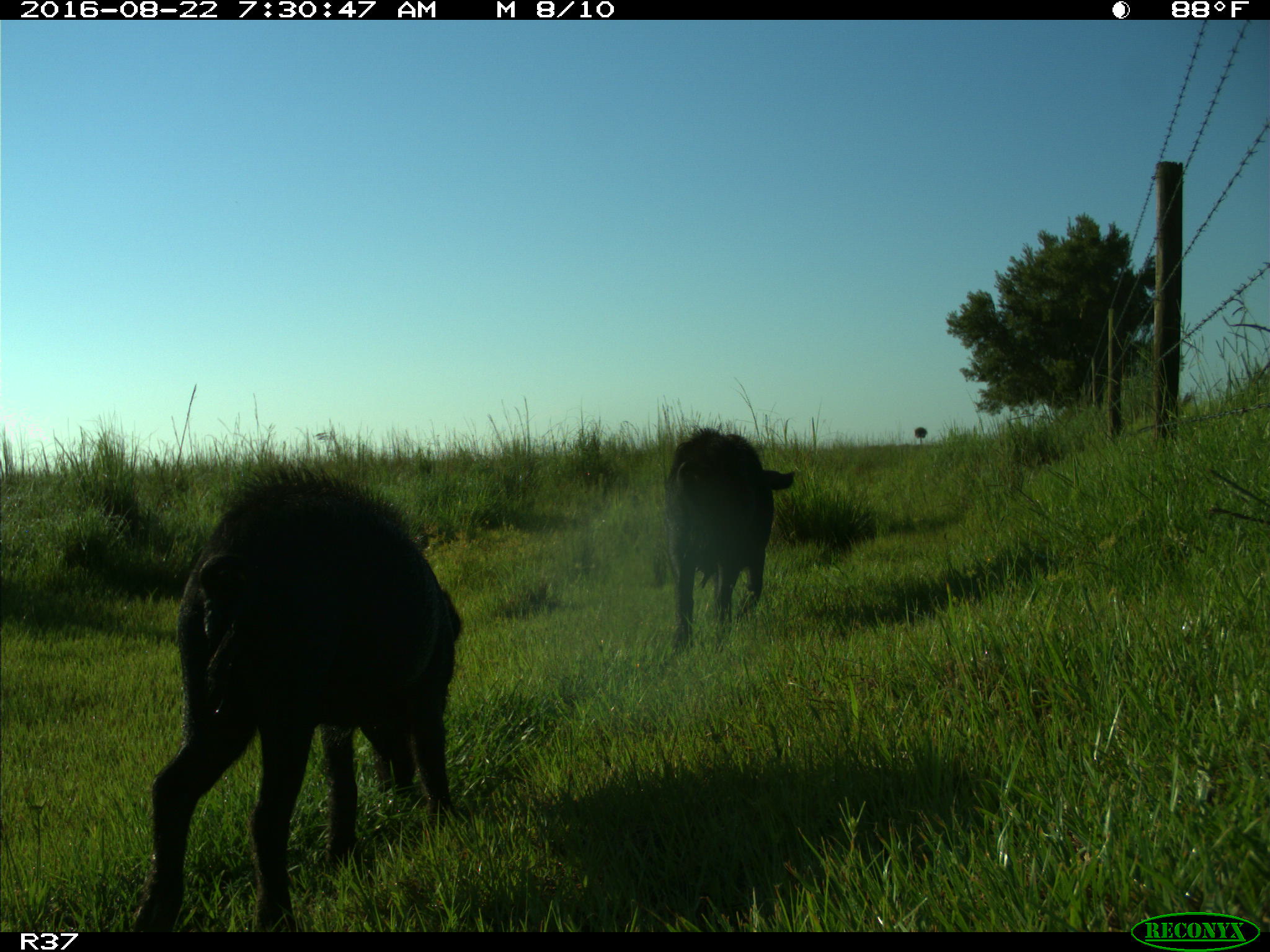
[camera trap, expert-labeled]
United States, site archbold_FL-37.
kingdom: Animalia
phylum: Chordata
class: Mammalia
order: Artiodactyla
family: Suidae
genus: Sus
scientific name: Sus scrofa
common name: wild boar